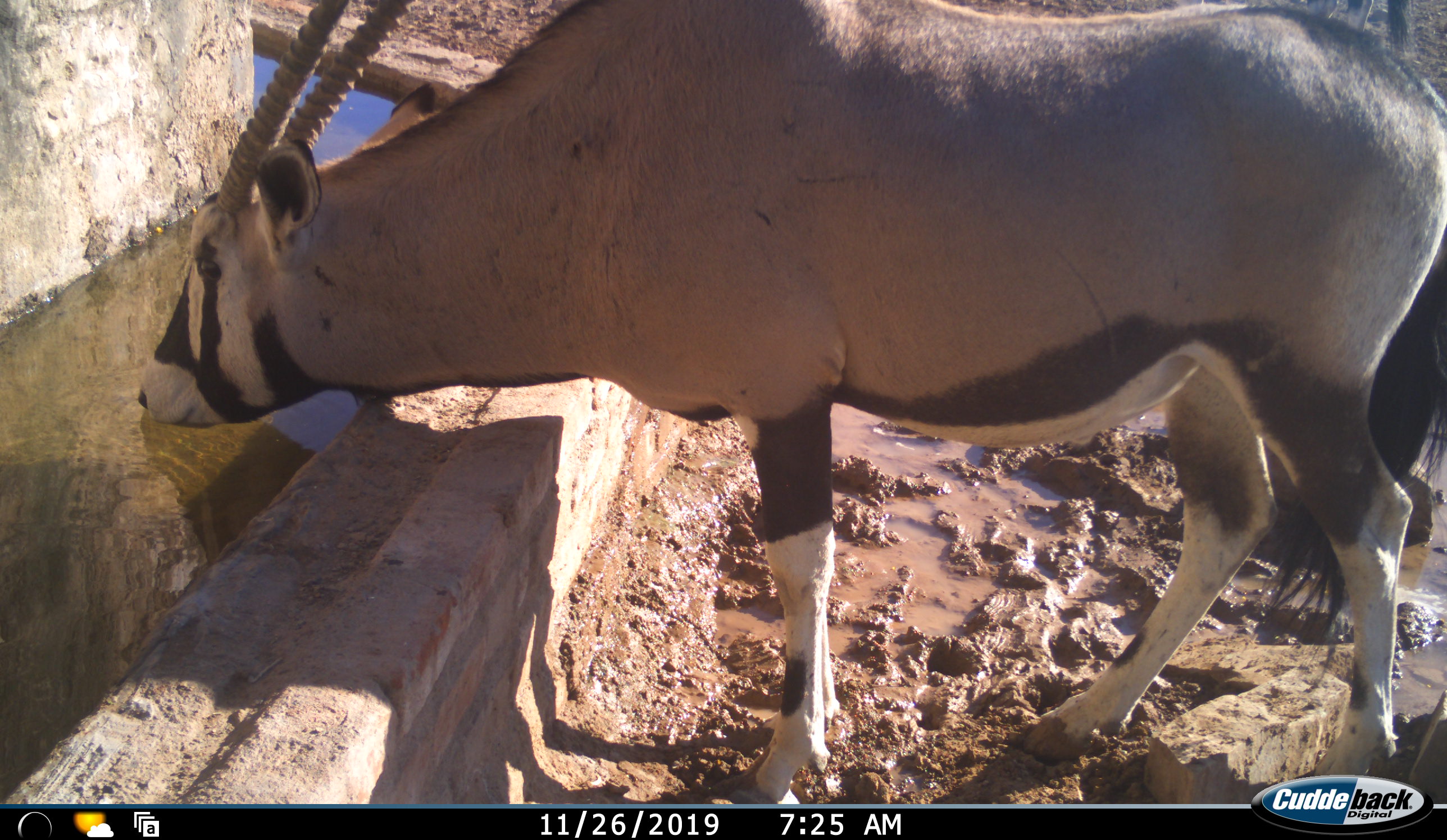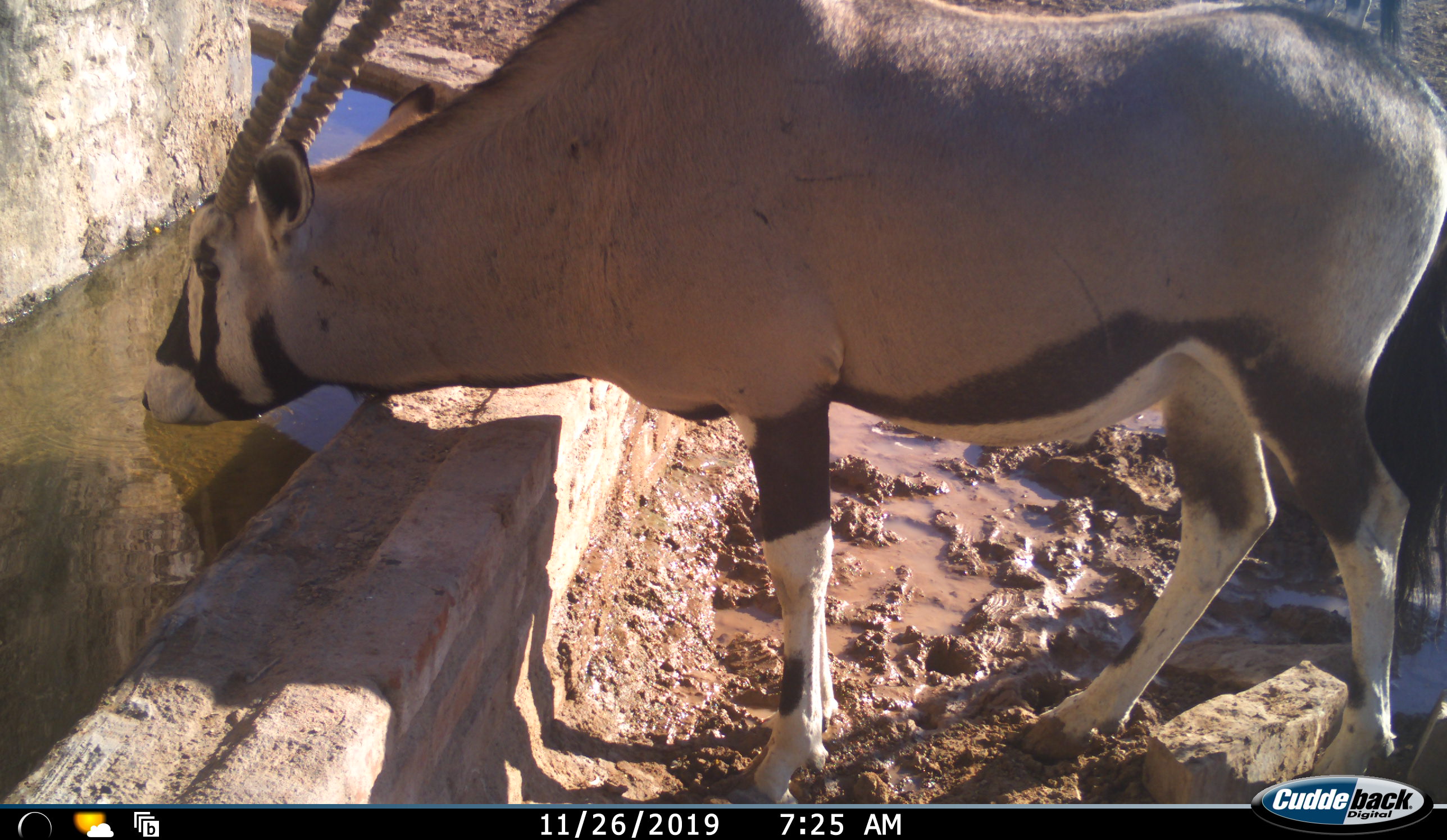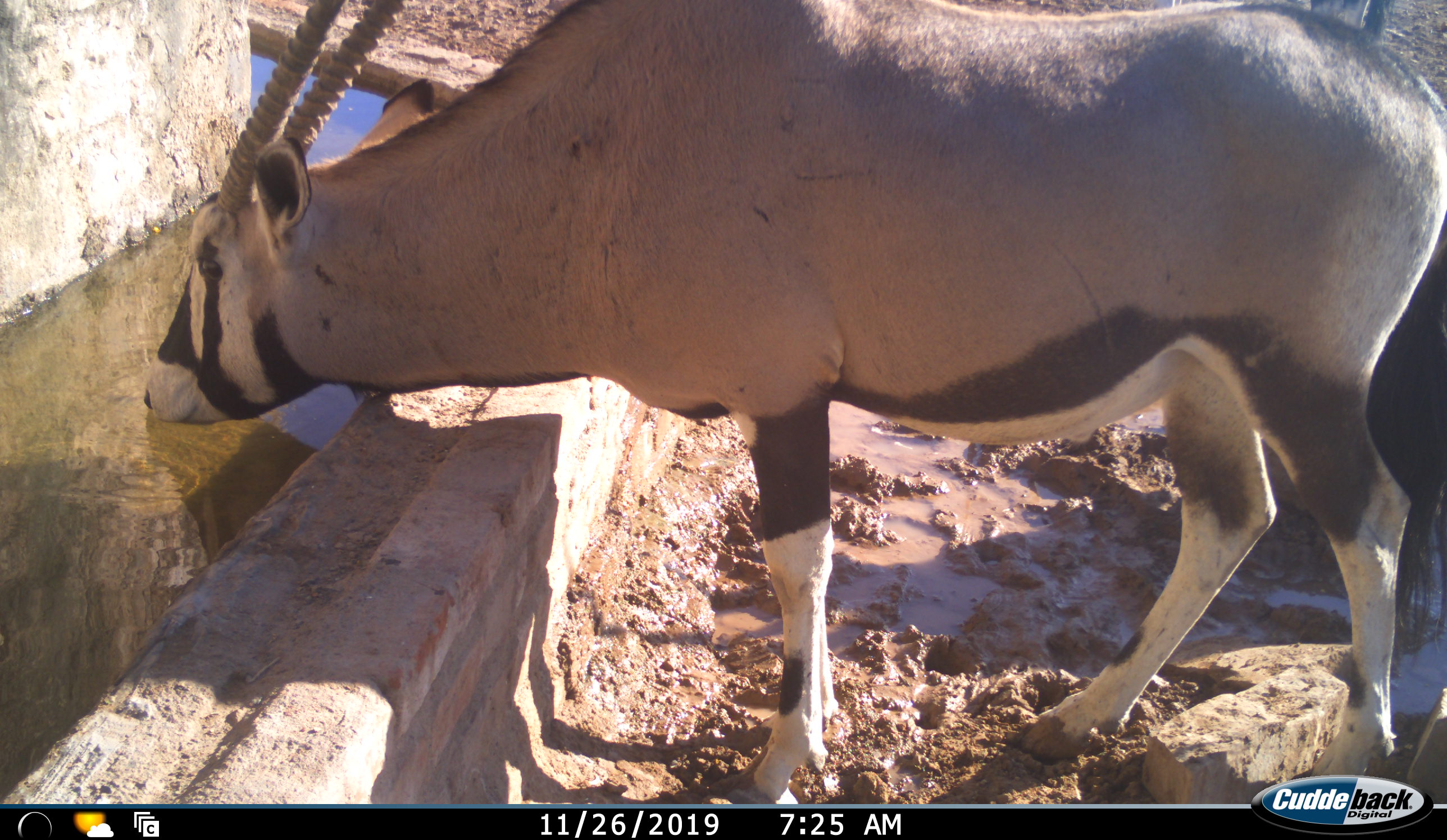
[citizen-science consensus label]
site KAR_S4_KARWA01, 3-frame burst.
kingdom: Animalia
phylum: Chordata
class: Mammalia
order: Artiodactyla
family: Bovidae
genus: Oryx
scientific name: Oryx gazella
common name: gemsbok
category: oryx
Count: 1.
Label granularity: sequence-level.